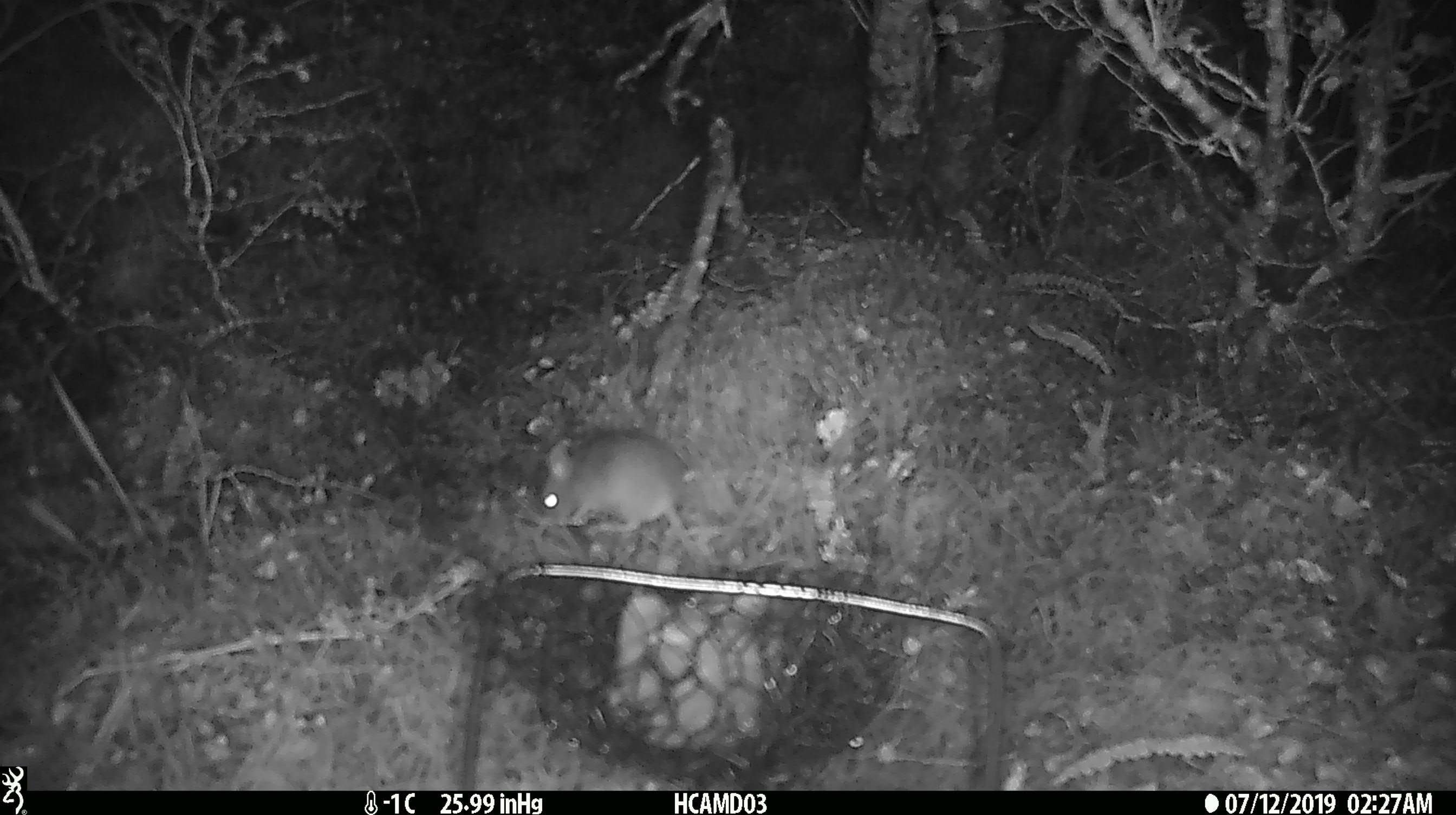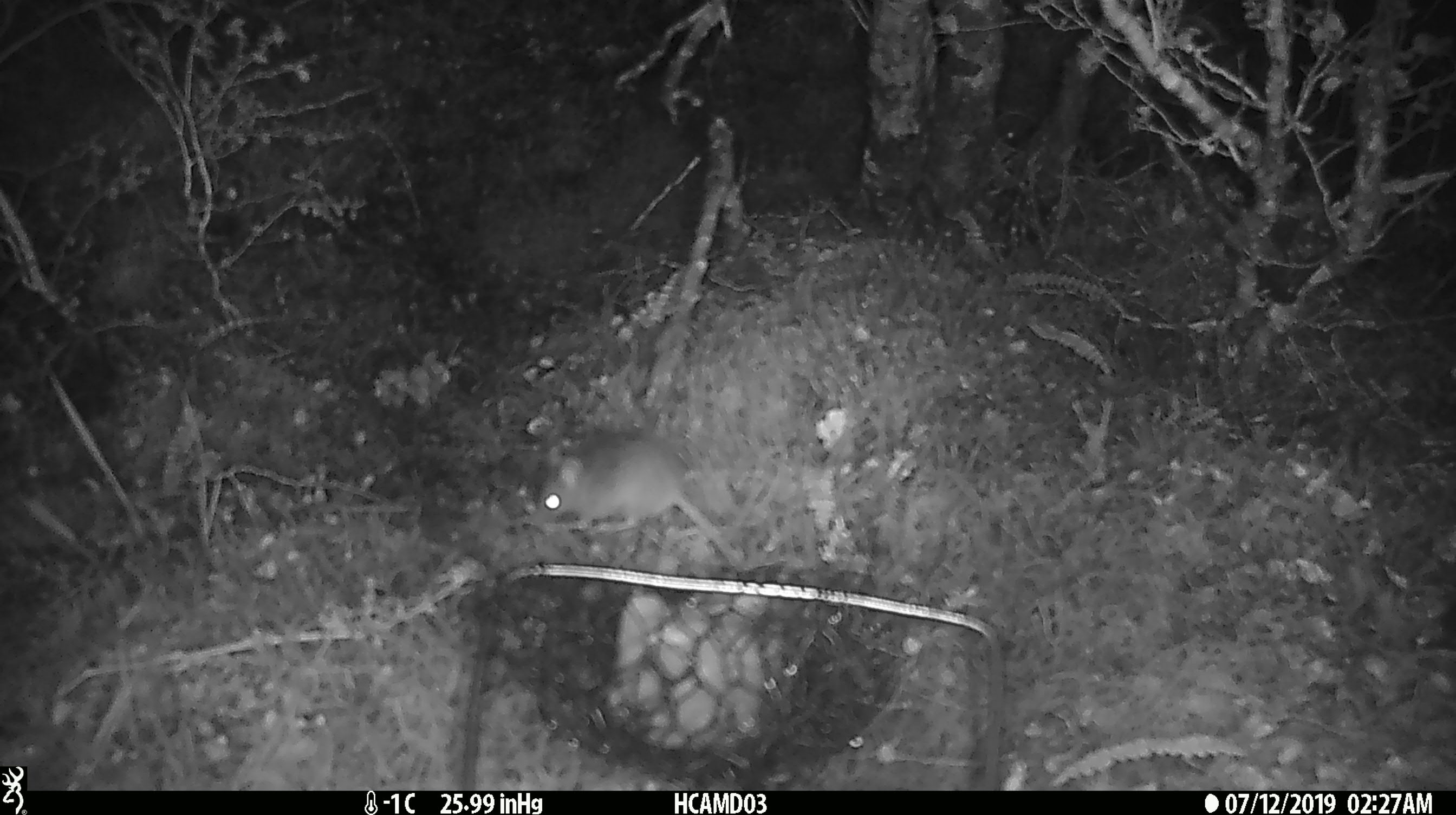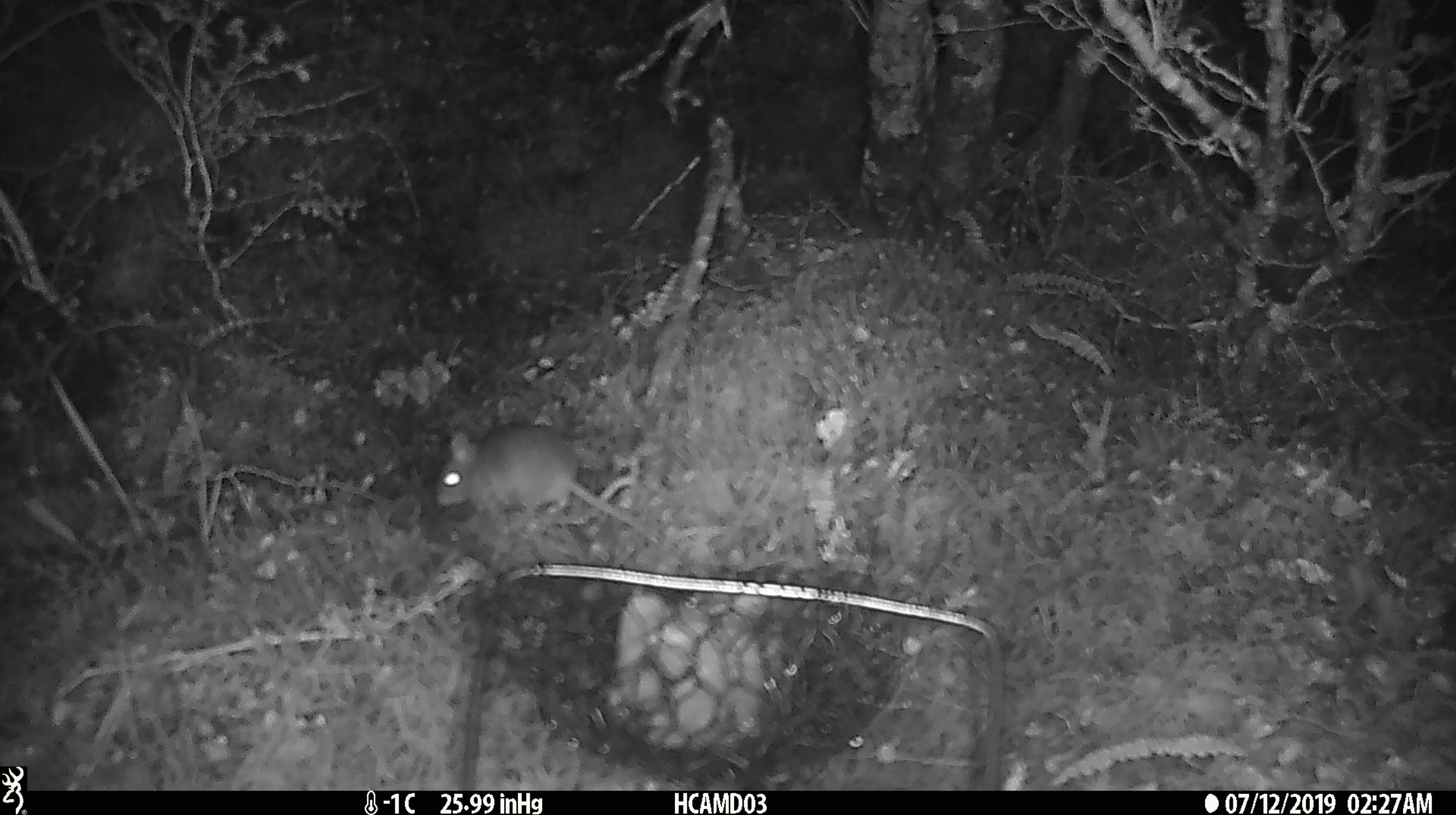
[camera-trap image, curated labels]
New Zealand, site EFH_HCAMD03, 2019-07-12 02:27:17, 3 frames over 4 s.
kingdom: Animalia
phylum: Chordata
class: Mammalia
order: Rodentia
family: Muridae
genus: Mus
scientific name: Mus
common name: mouse